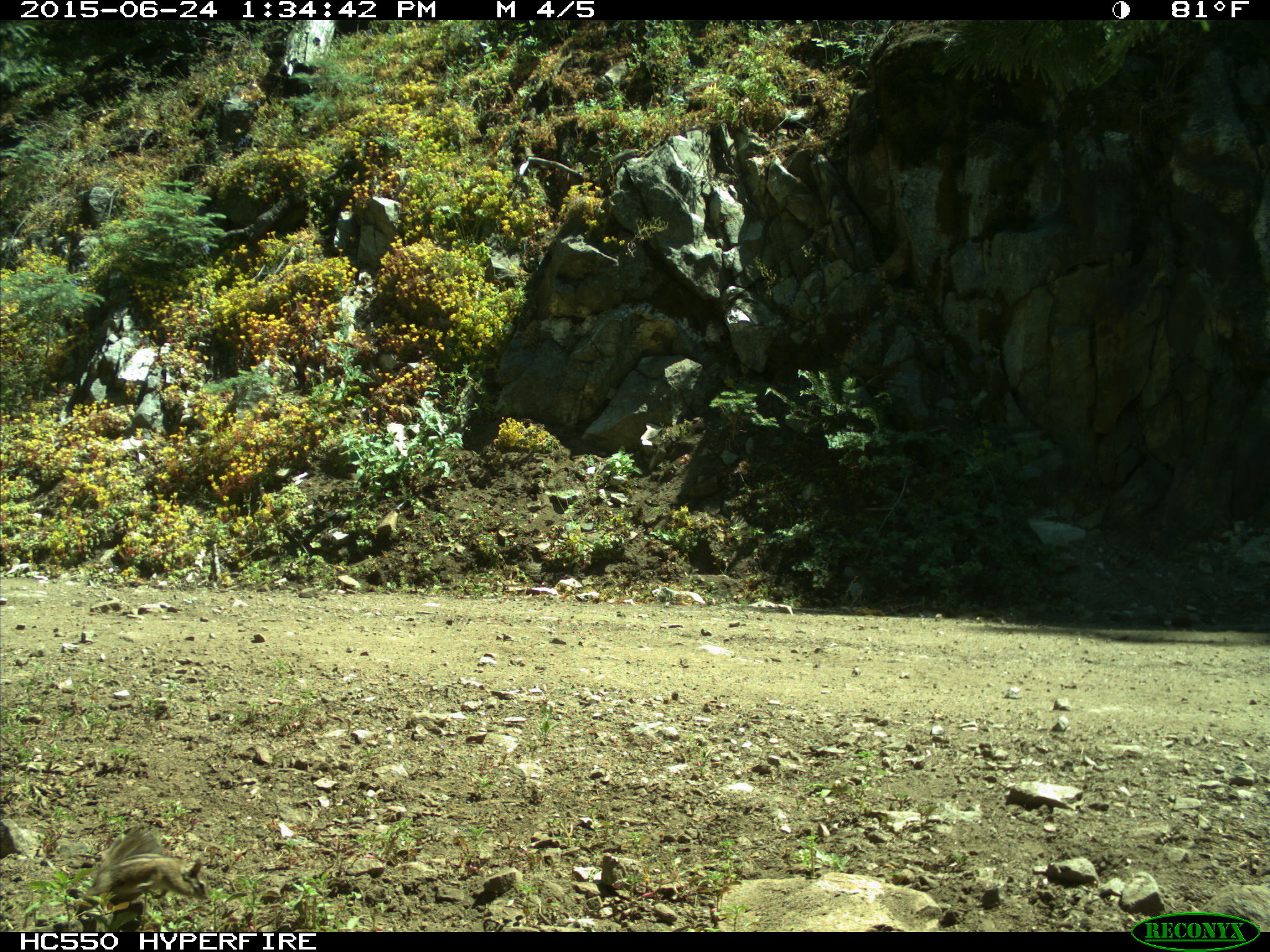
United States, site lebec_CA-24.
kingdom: Animalia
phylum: Chordata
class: Mammalia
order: Rodentia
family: Sciuridae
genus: Tamias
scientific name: Tamias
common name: chipmunk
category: unidentified chipmunk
Unidentified chipmunk (chipmunk) (Tamias).